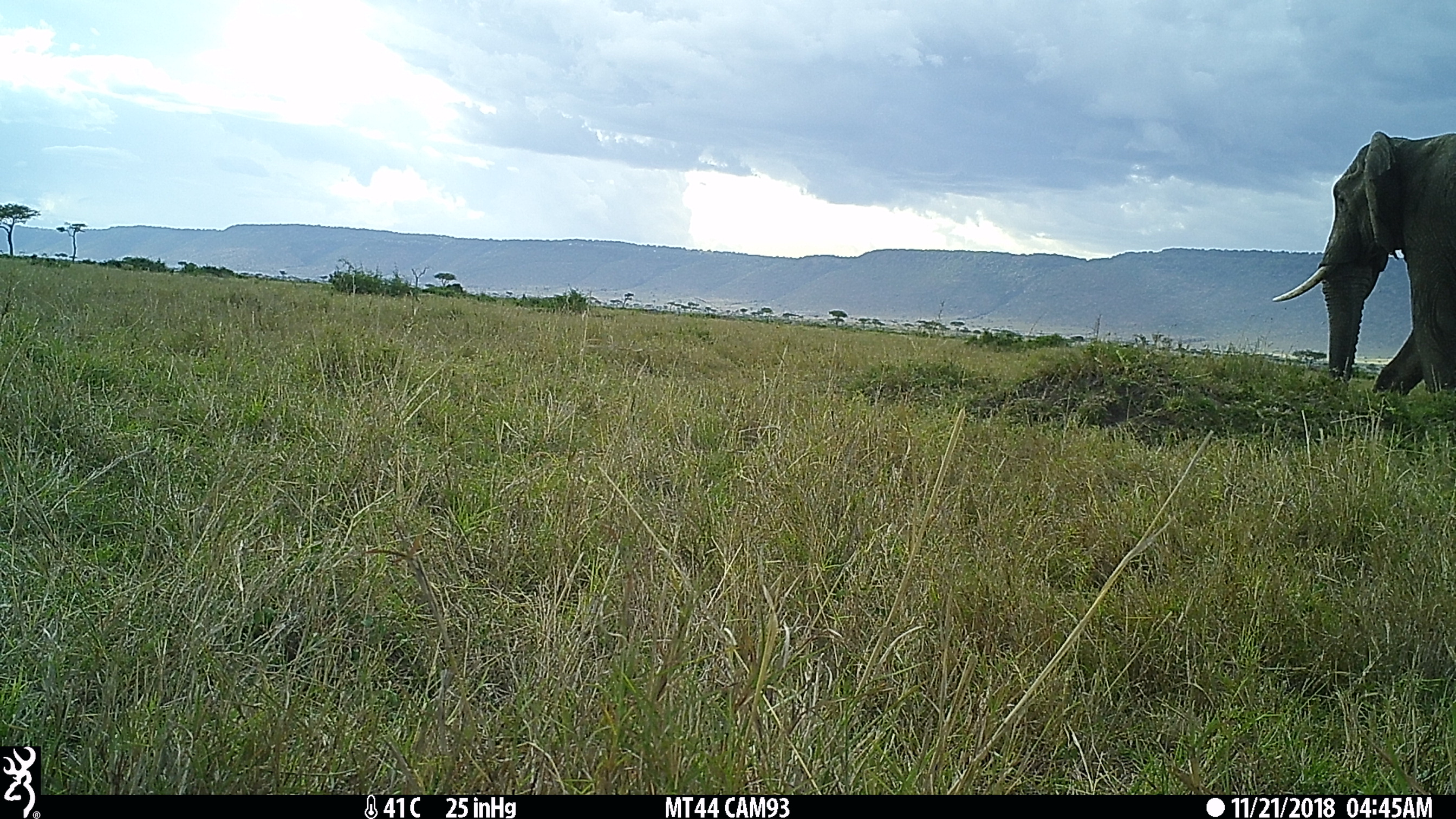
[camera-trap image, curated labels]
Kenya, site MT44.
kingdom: Animalia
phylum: Chordata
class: Mammalia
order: Proboscidea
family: Elephantidae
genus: Loxodonta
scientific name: Loxodonta africana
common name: elephant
Elephant (Loxodonta africana).